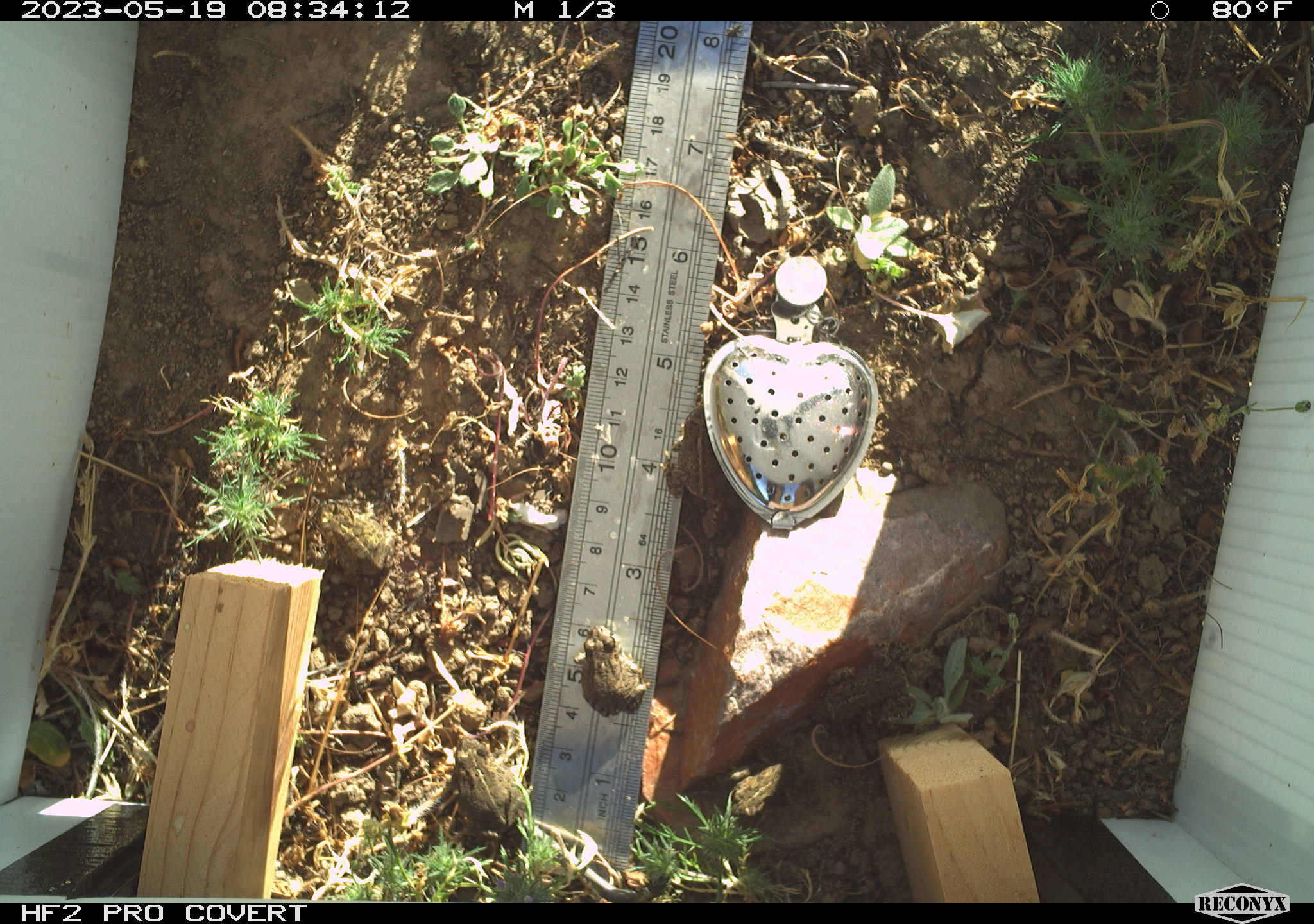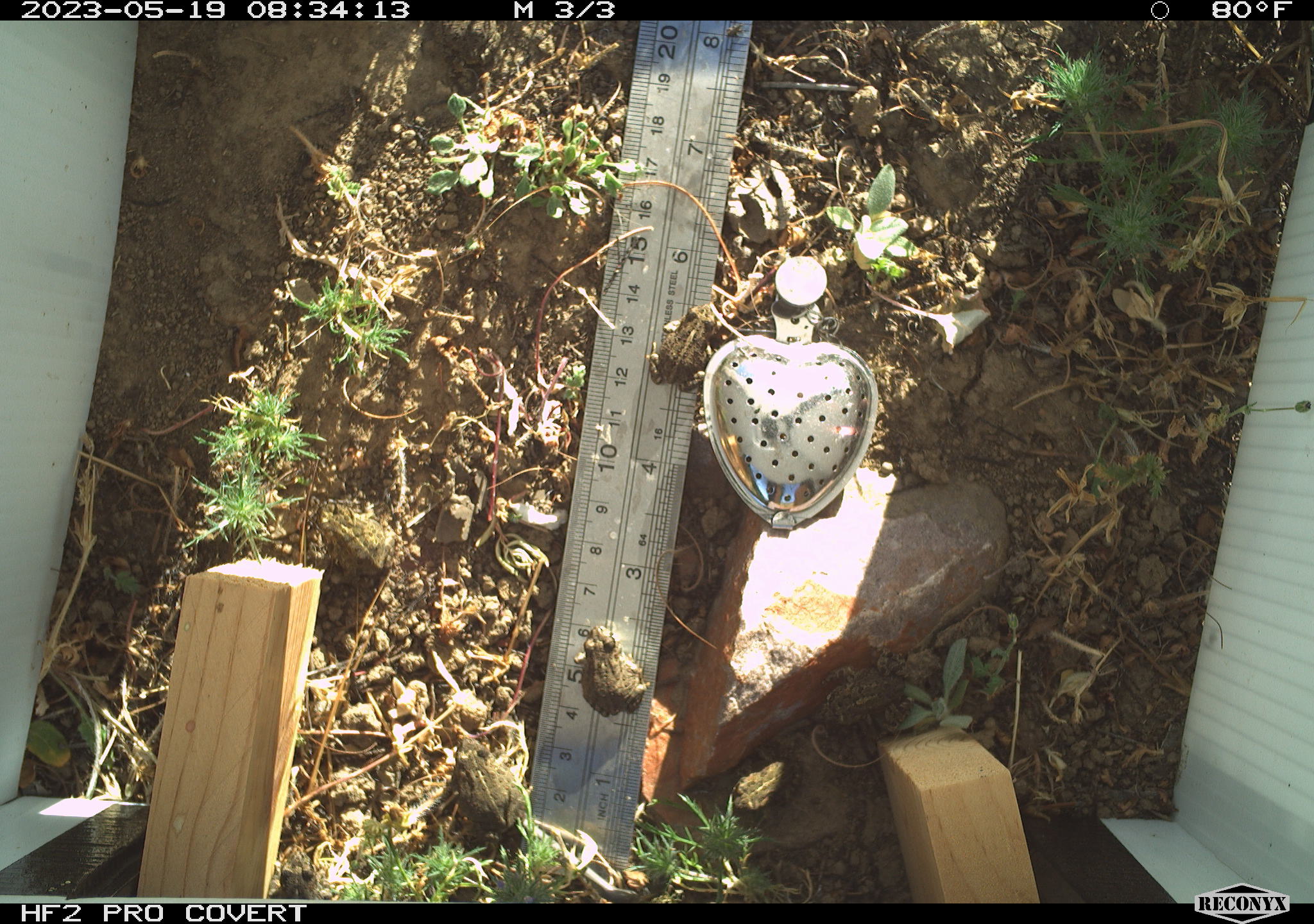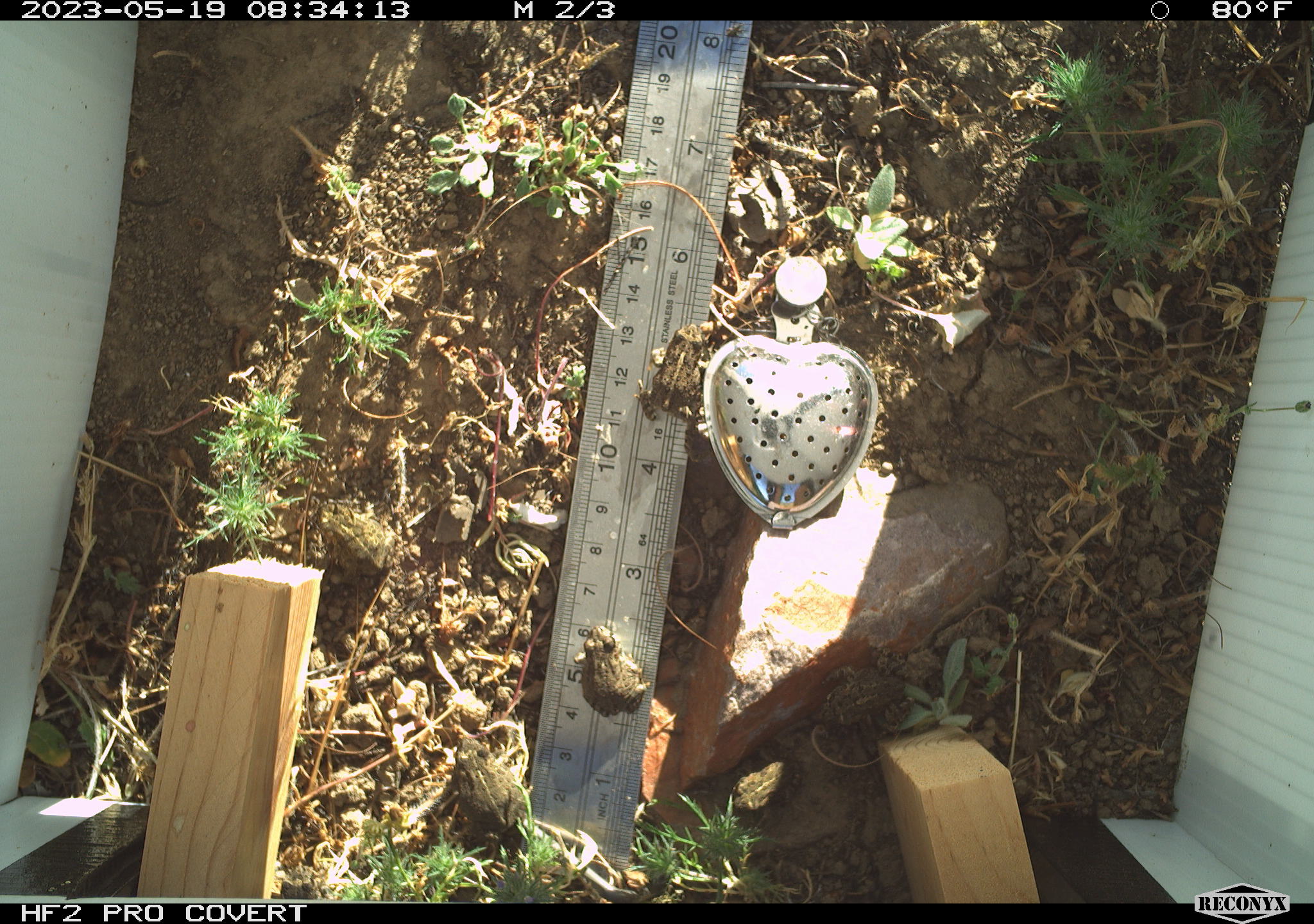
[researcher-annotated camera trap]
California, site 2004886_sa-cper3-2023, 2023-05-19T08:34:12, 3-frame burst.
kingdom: Animalia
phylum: Chordata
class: Amphibia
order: Anura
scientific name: Anura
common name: frogs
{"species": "frogs (Anura)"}